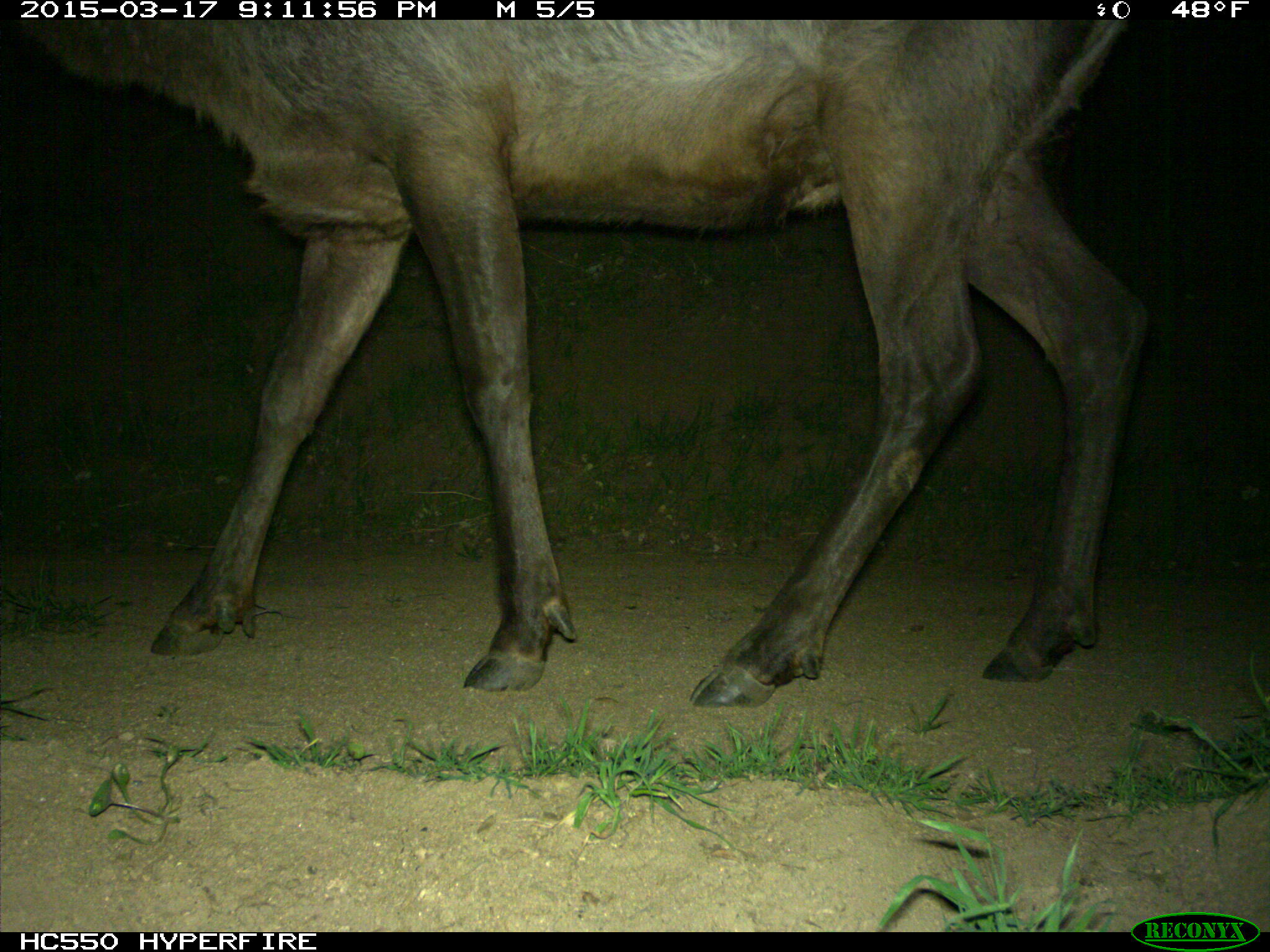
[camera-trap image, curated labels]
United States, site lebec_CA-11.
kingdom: Animalia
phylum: Chordata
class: Mammalia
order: Artiodactyla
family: Cervidae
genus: Cervus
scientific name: Cervus canadensis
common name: elk